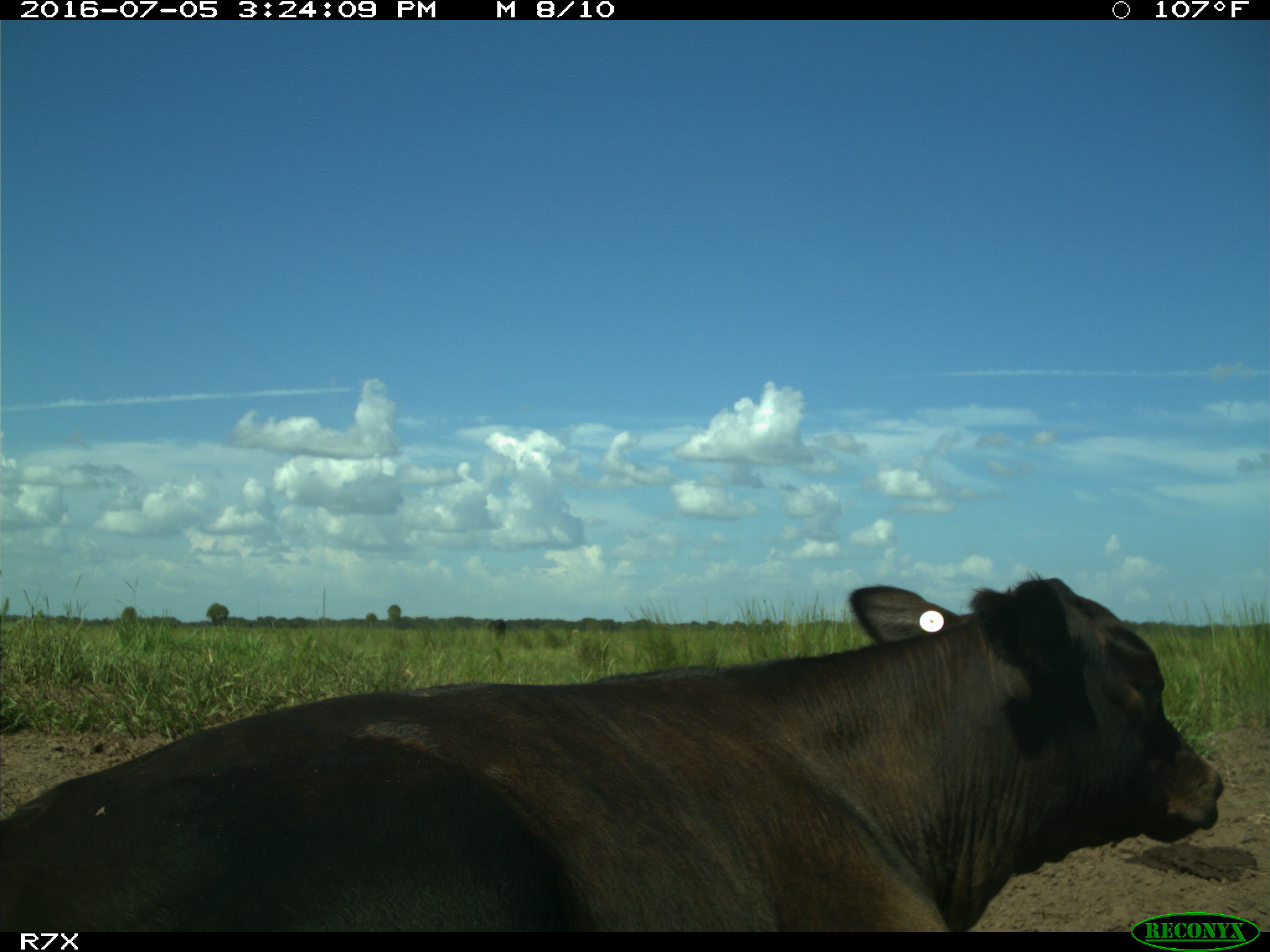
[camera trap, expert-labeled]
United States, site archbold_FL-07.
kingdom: Animalia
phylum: Chordata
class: Mammalia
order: Artiodactyla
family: Bovidae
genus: Bos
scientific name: Bos taurus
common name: domestic cow